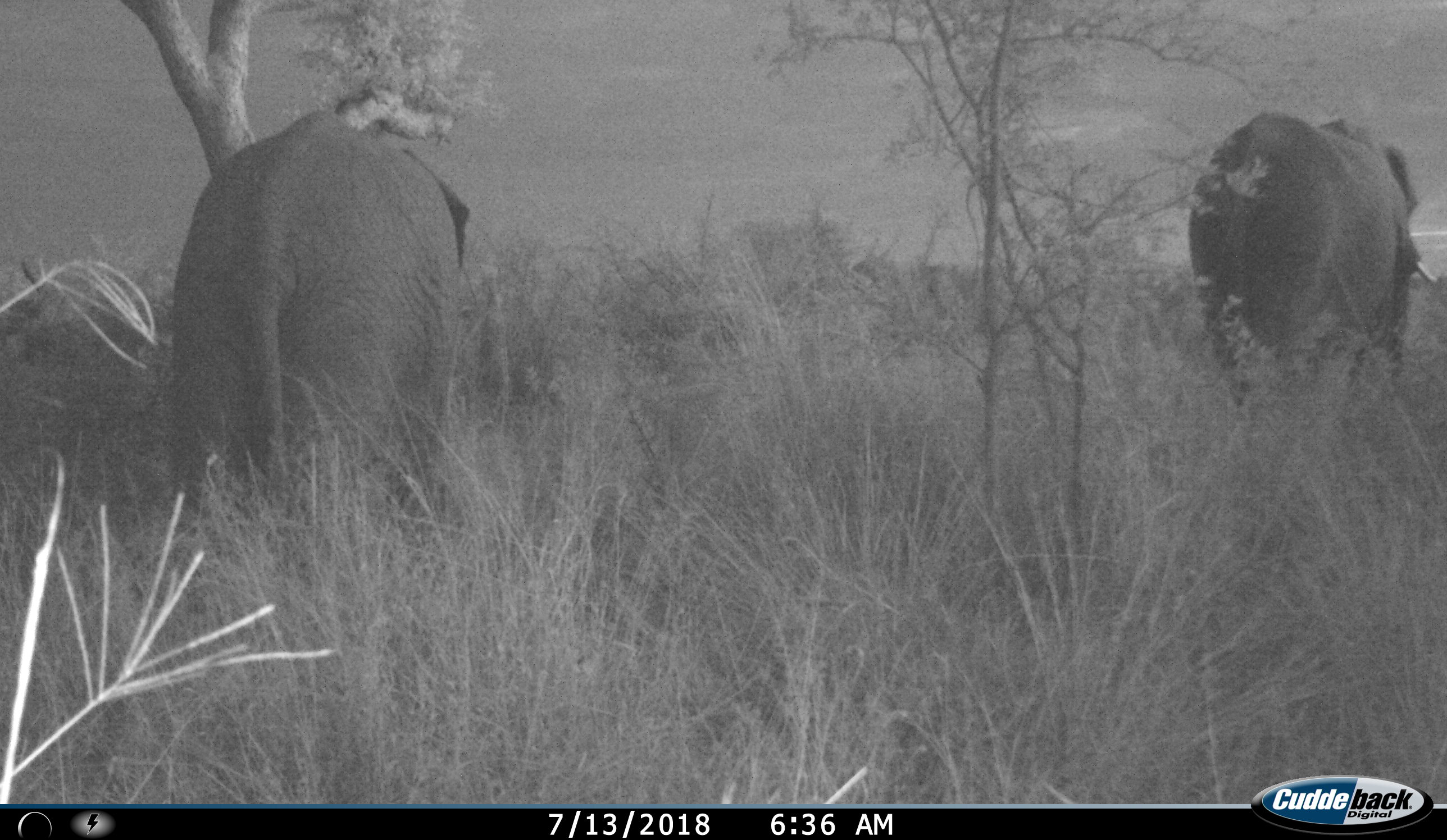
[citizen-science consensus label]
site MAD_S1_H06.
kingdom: Animalia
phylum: Chordata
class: Mammalia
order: Proboscidea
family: Elephantidae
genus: Loxodonta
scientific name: Loxodonta africana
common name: african bush elephant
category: elephant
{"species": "elephant (african bush elephant) (Loxodonta africana)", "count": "2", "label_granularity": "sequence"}